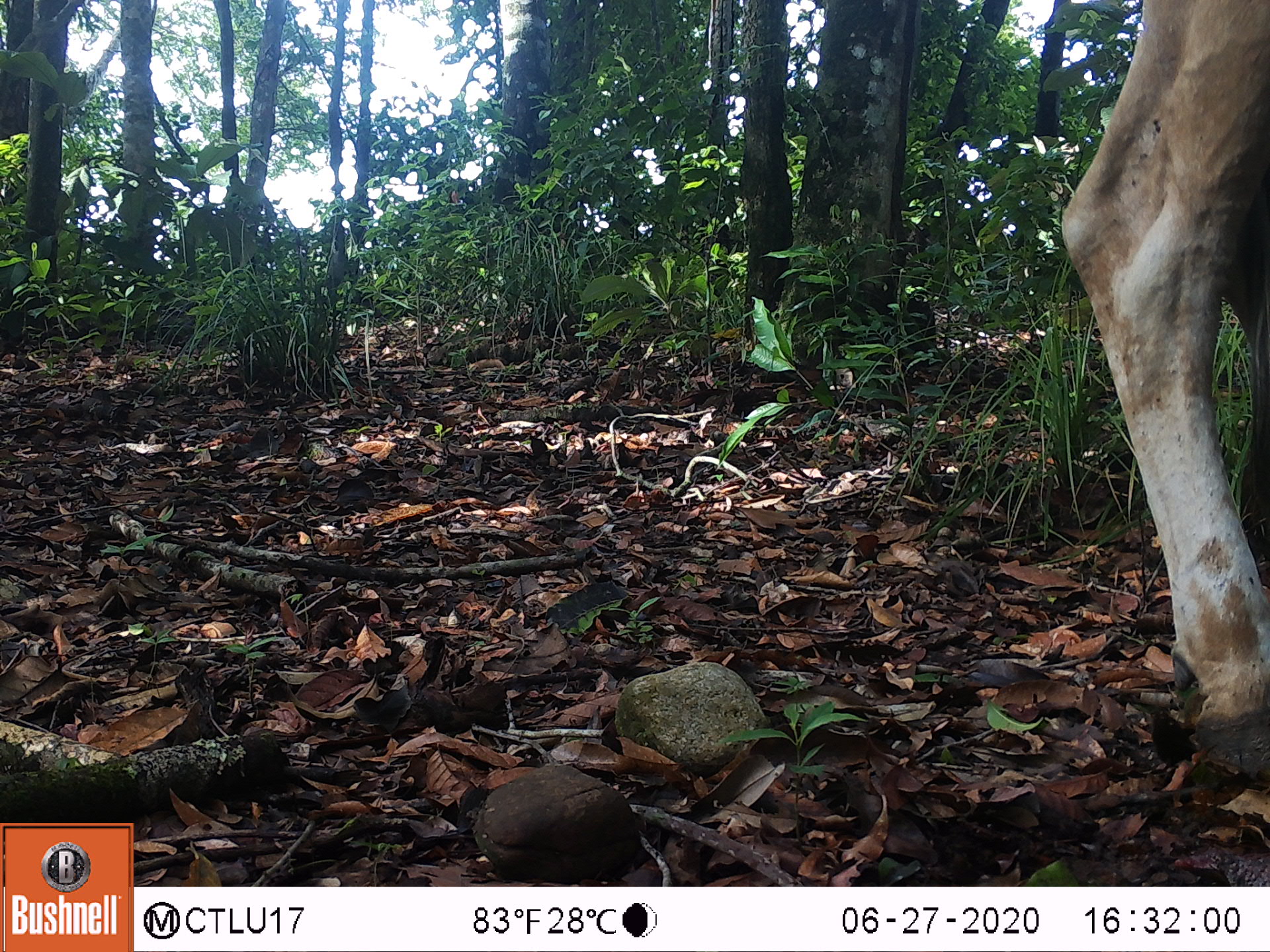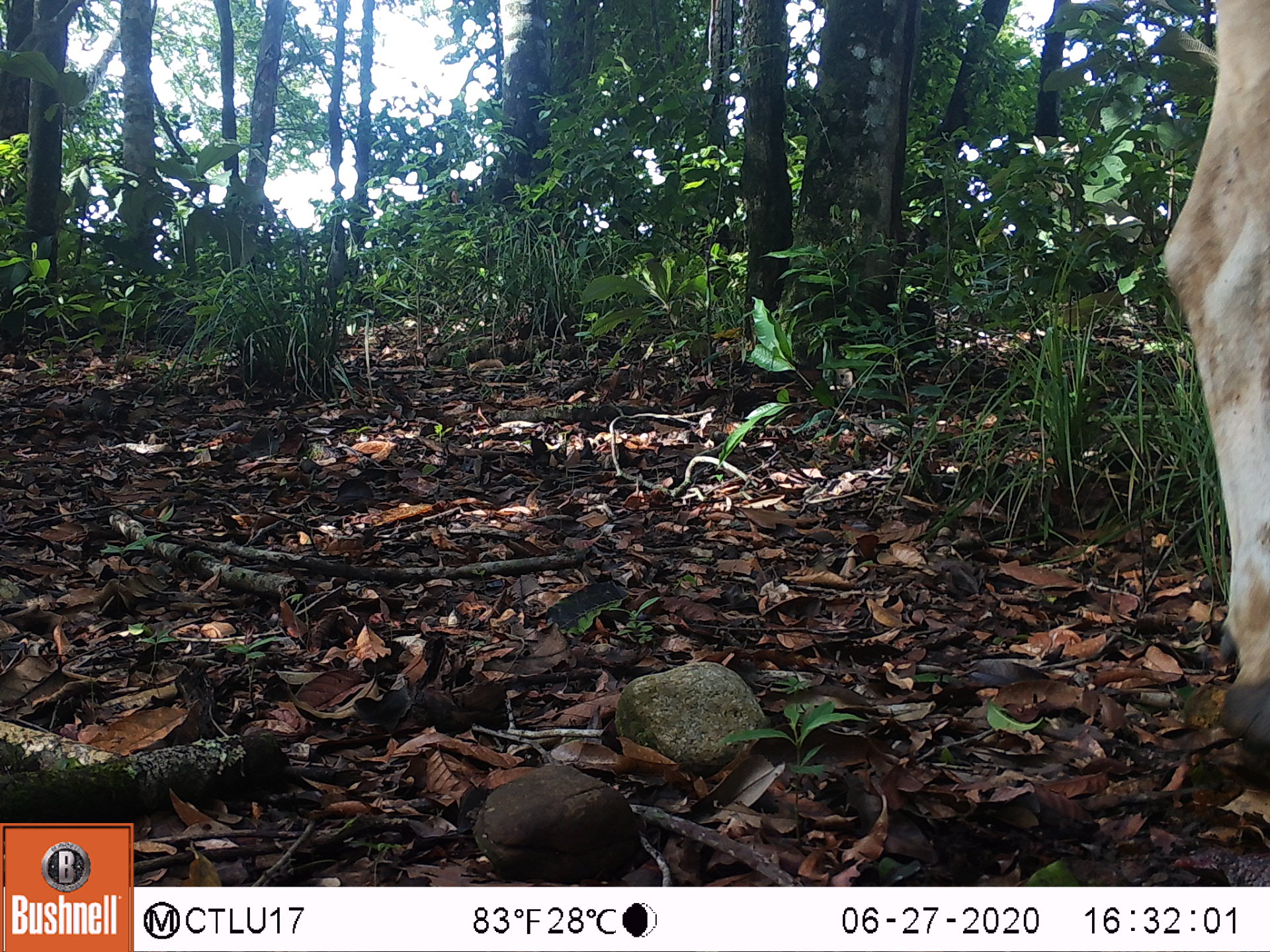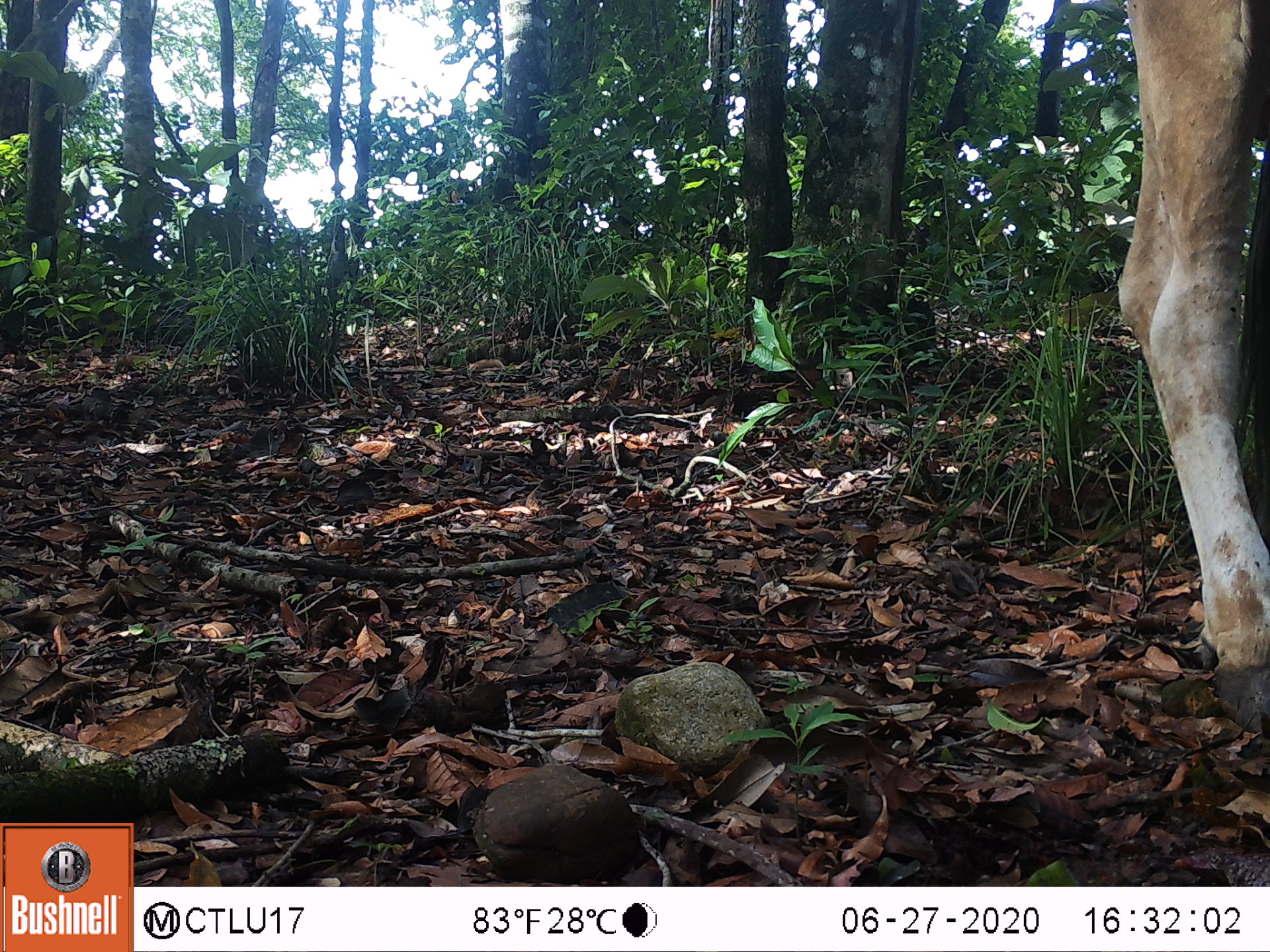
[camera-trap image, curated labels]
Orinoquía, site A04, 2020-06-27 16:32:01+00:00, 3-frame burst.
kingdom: Animalia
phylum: Chordata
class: Mammalia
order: Artiodactyla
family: Bovidae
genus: Bos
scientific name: Bos taurus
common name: cow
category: cattle